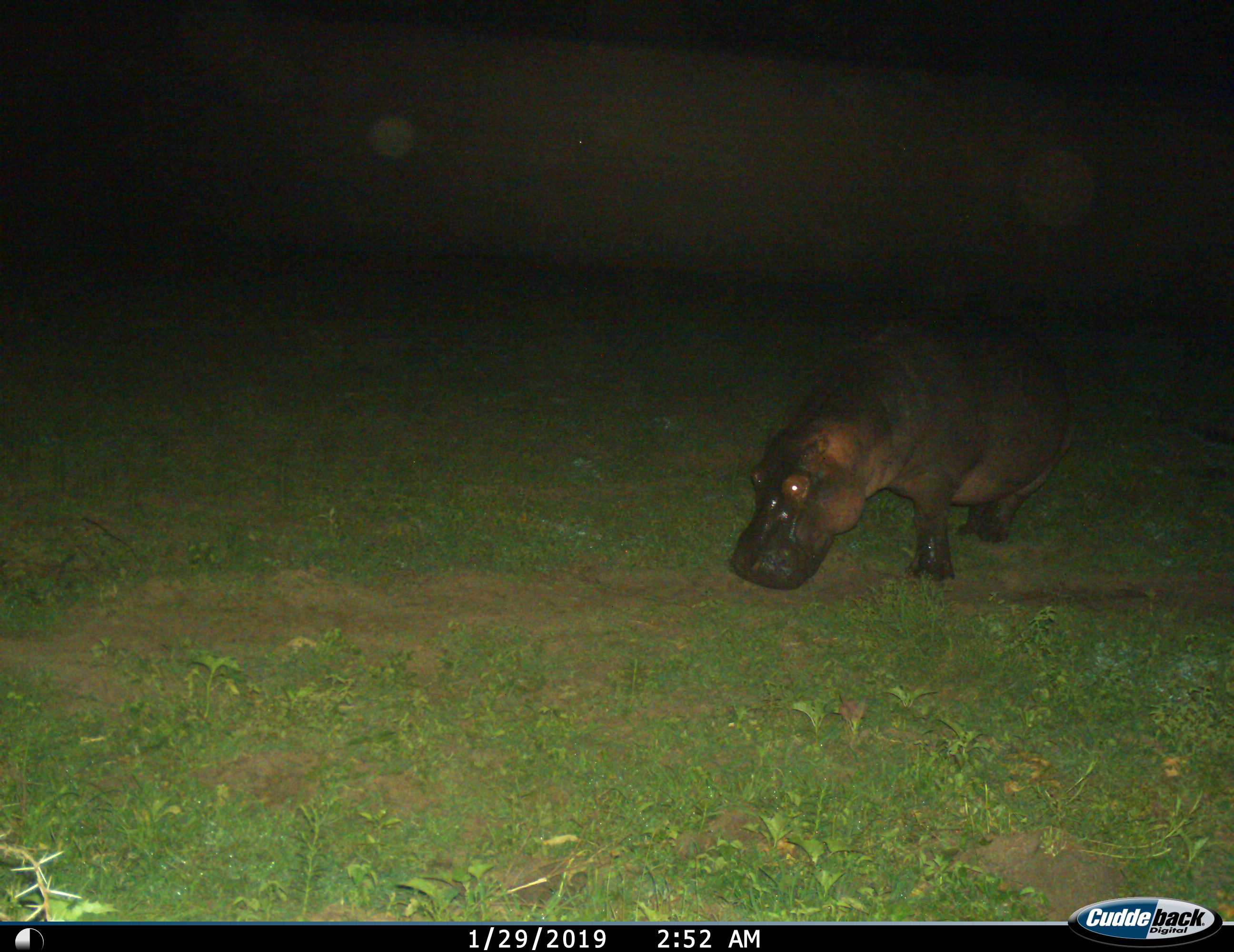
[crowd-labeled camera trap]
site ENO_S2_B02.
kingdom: Animalia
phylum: Chordata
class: Mammalia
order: Artiodactyla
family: Hippopotamidae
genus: Hippopotamus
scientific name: Hippopotamus amphibius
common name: hippopotamus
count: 1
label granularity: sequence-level